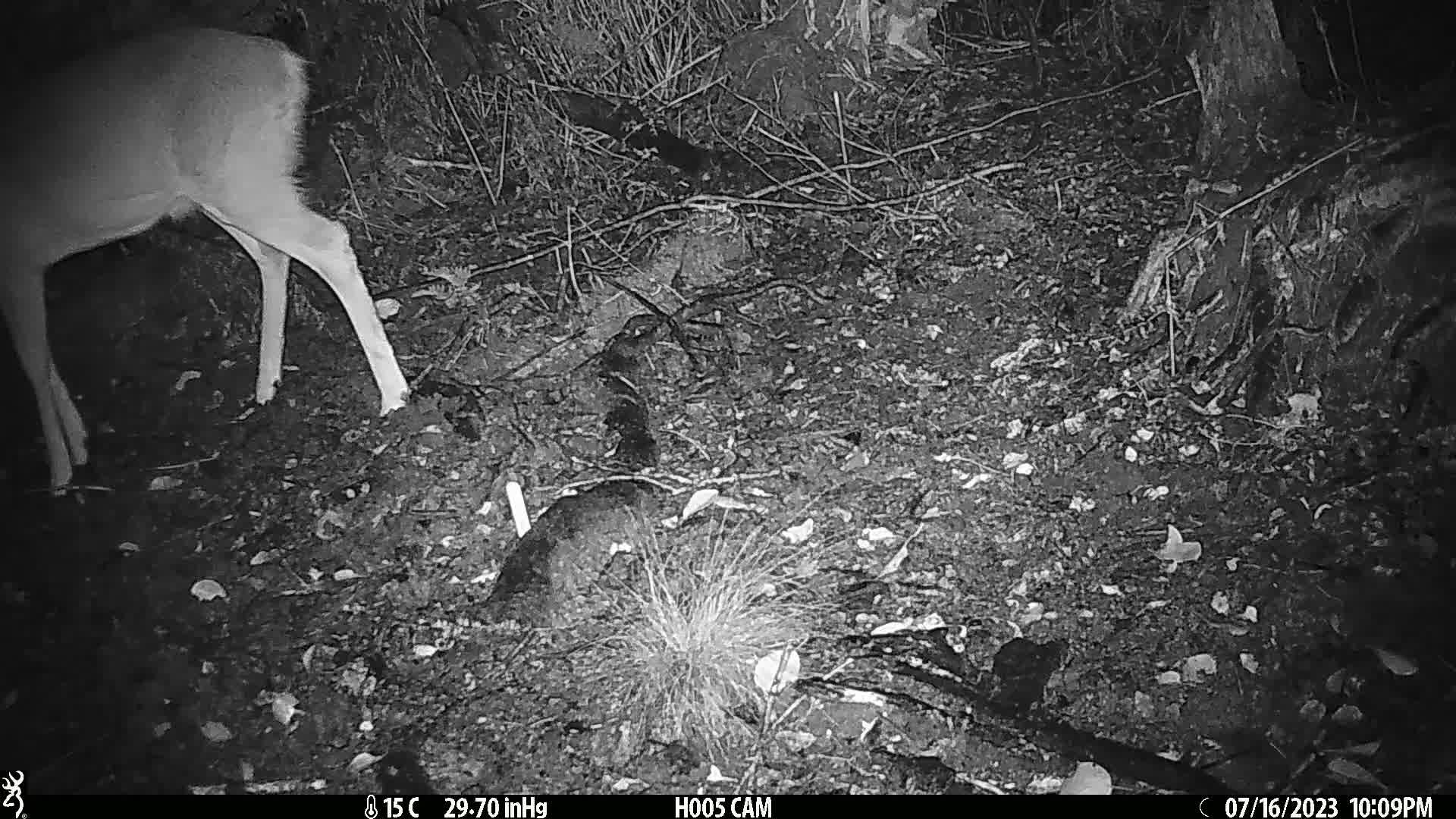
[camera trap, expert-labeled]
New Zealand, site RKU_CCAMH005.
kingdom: Animalia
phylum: Chordata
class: Mammalia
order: Artiodactyla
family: Cervidae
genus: Odocoileus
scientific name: Odocoileus virginianus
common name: white-tailed deer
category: white tailed deer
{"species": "white tailed deer (white-tailed deer) (Odocoileus virginianus)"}